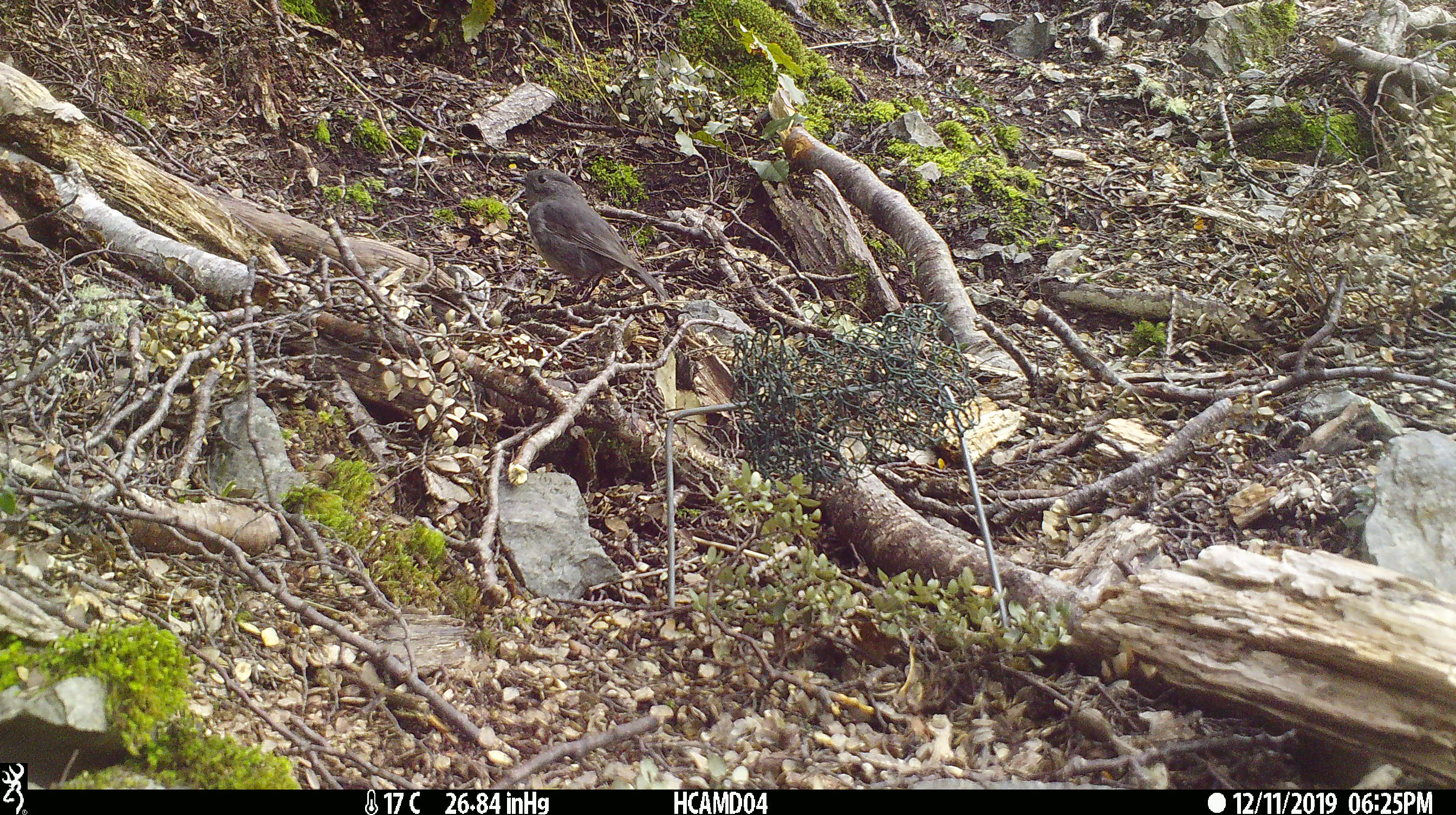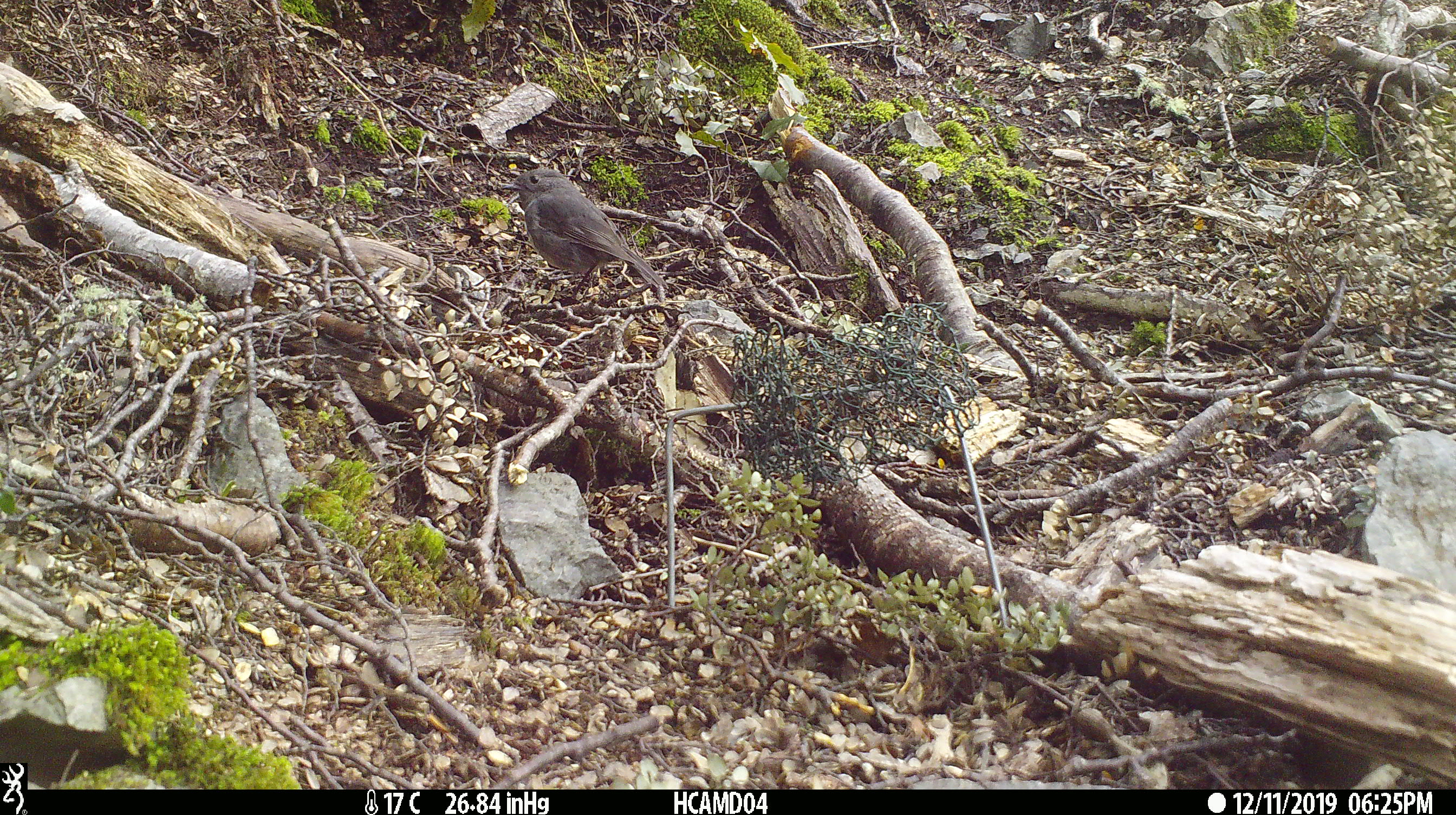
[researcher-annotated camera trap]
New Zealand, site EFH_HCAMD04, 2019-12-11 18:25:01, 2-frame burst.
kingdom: Animalia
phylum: Chordata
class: Aves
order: Passeriformes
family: Petroicidae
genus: Petroica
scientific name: Petroica australis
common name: new zealand robin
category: robin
Robin (new zealand robin) (Petroica australis).